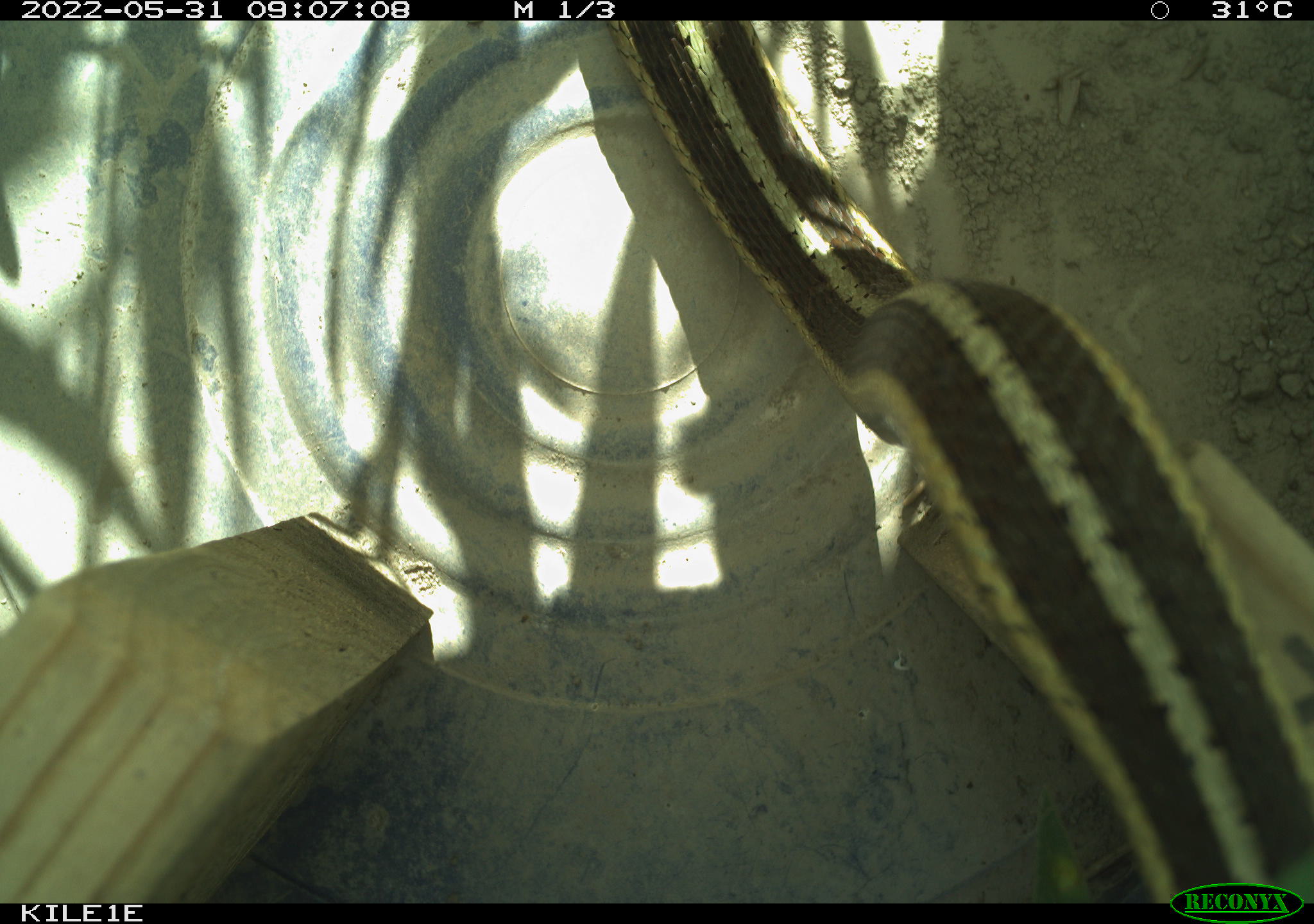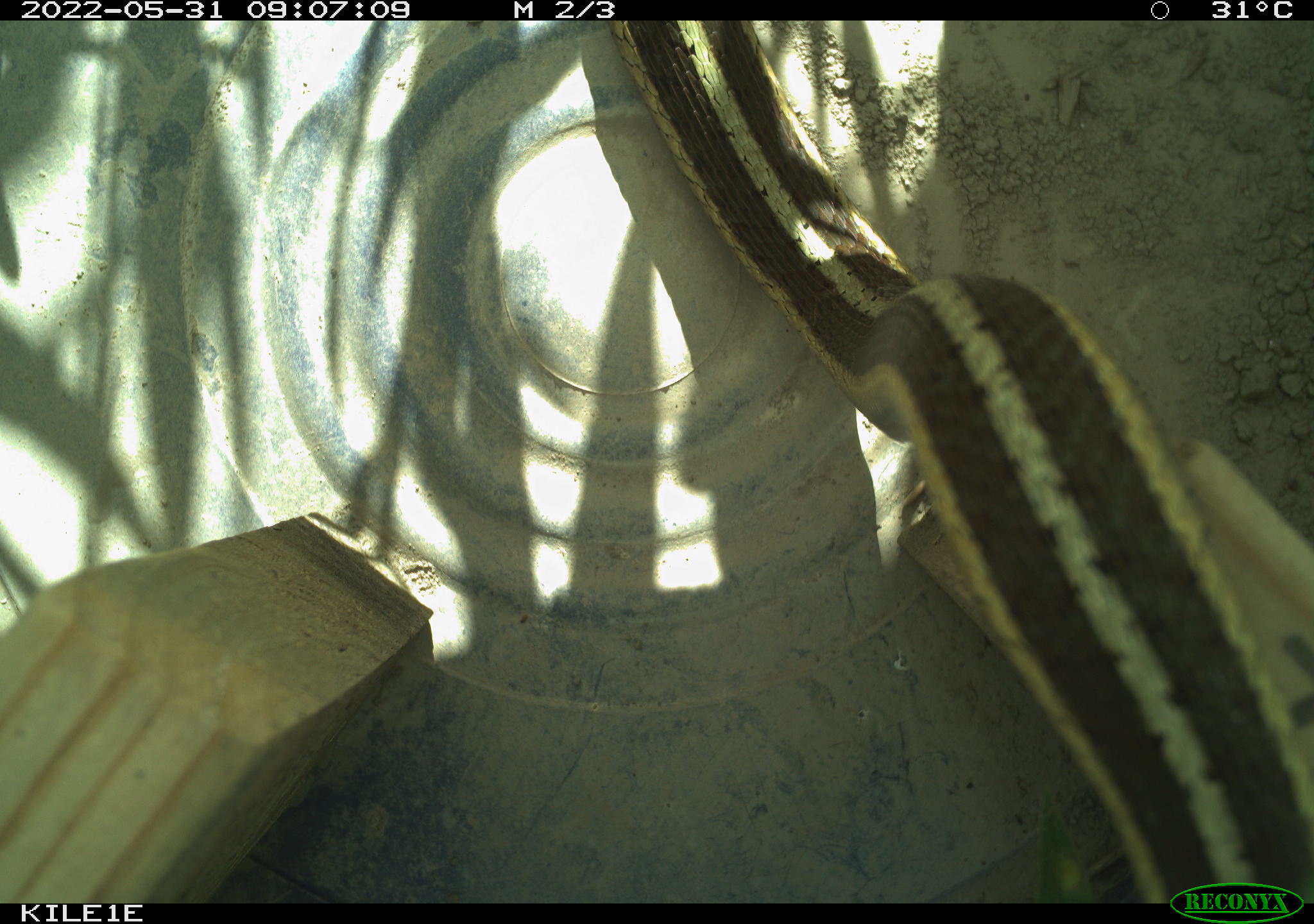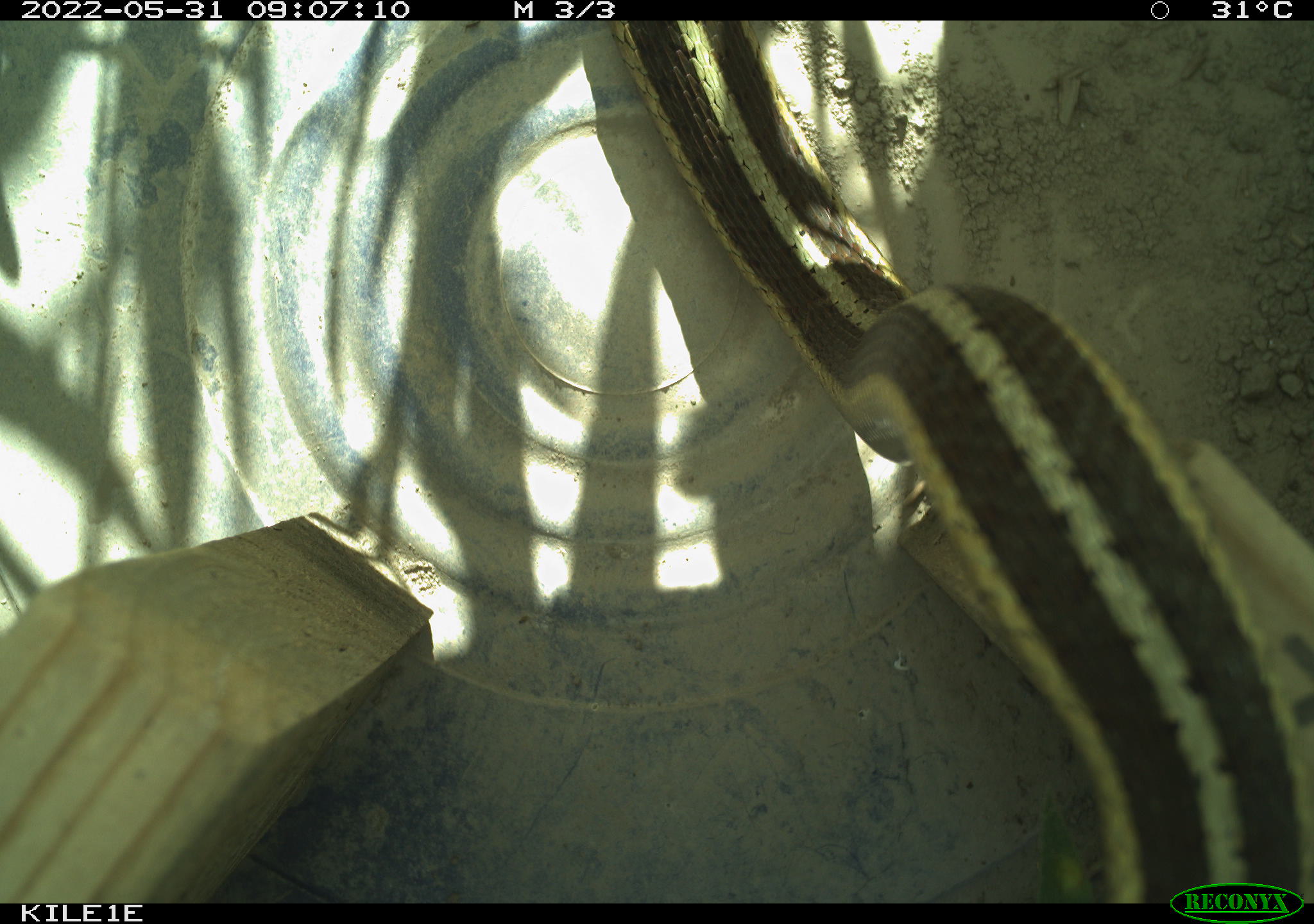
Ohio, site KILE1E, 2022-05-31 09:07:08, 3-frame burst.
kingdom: Animalia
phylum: Chordata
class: Reptilia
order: Squamata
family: Colubridae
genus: Thamnophis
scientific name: Thamnophis sirtalis sirtalis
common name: eastern gartersnake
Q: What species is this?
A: Eastern gartersnake (Thamnophis sirtalis sirtalis).